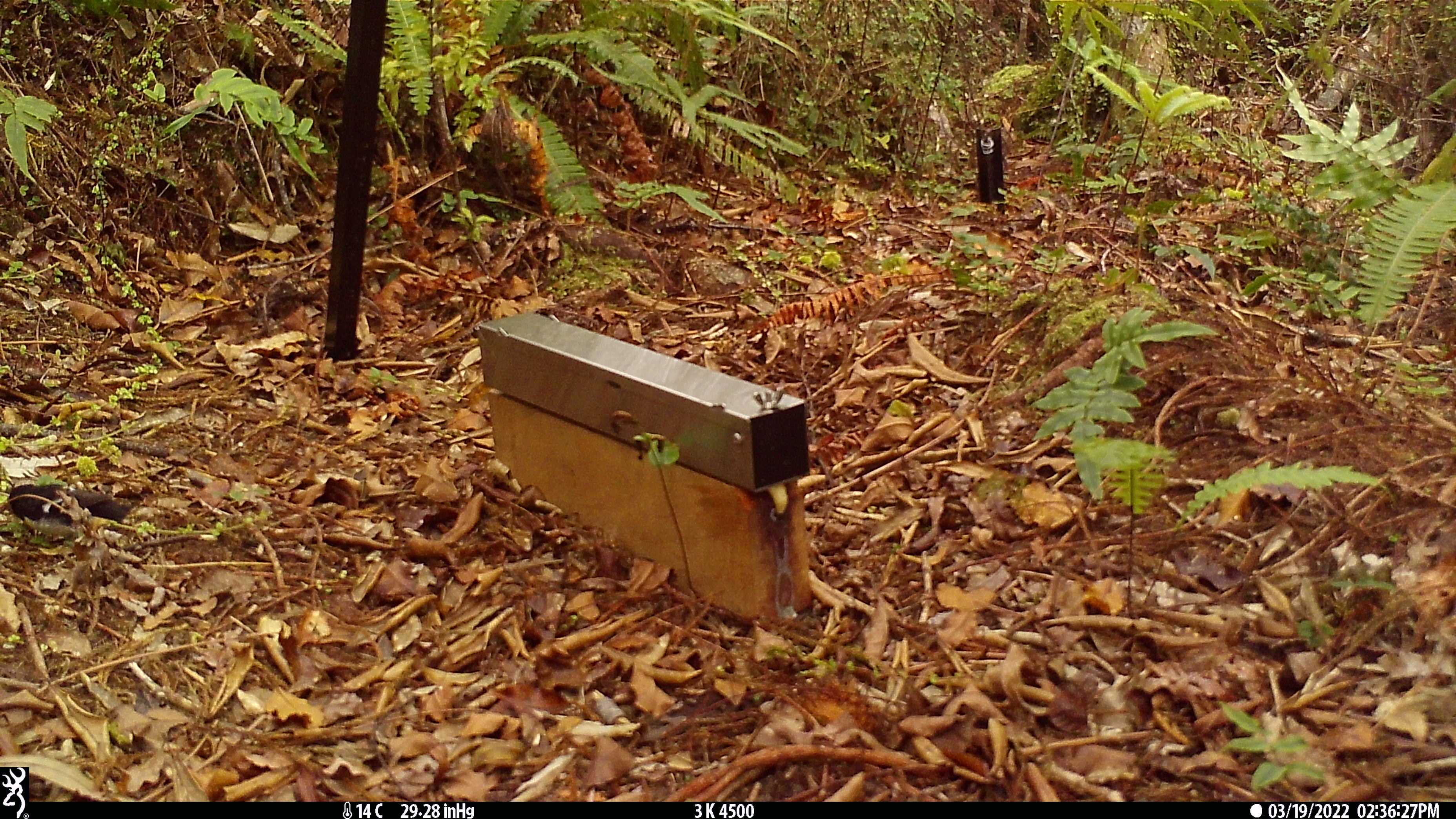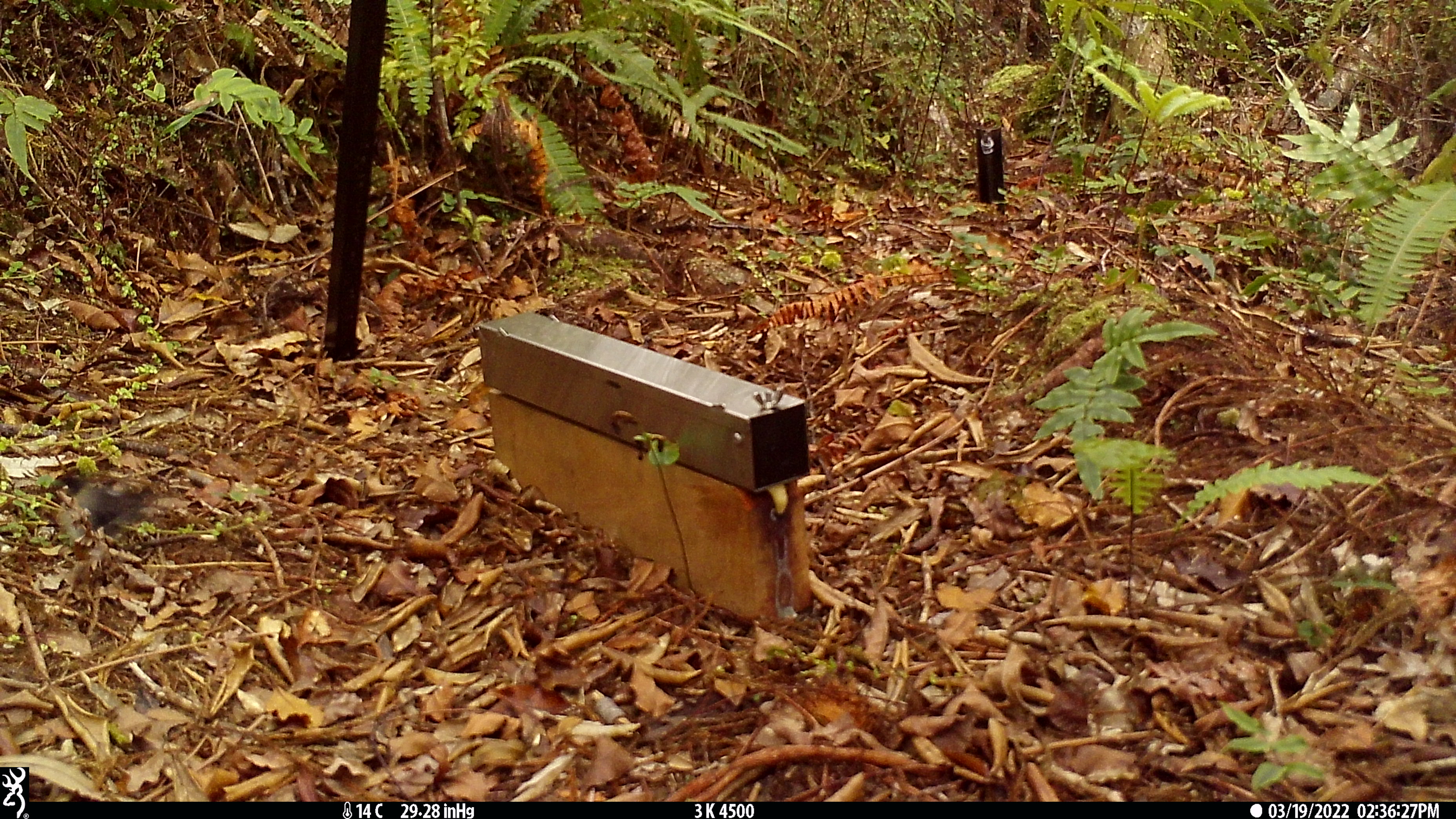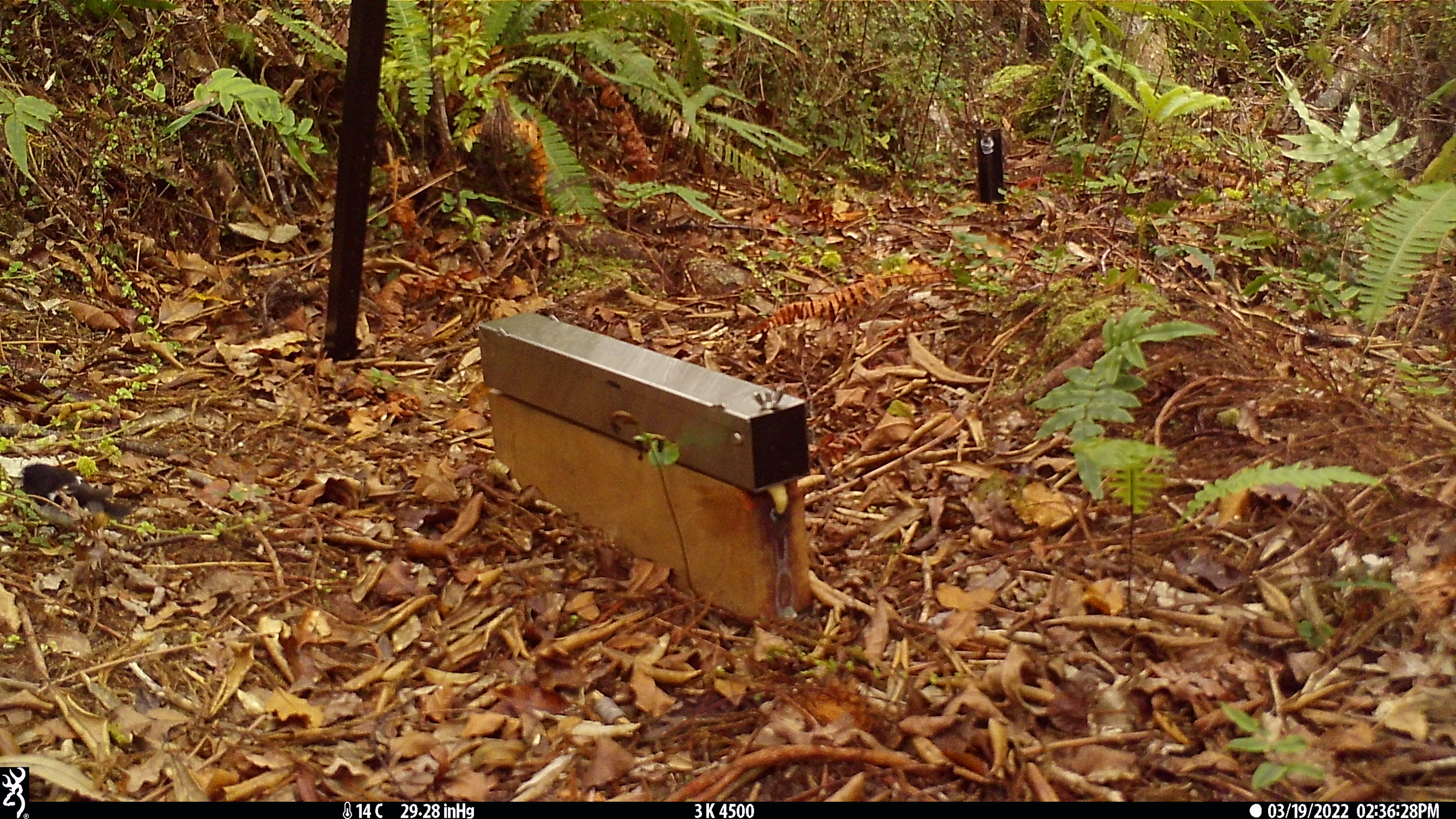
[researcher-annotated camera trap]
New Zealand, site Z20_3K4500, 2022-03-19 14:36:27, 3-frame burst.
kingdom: Animalia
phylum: Chordata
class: Aves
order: Passeriformes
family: Petroicidae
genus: Petroica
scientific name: Petroica macrocephala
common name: tomtit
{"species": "tomtit (Petroica macrocephala)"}